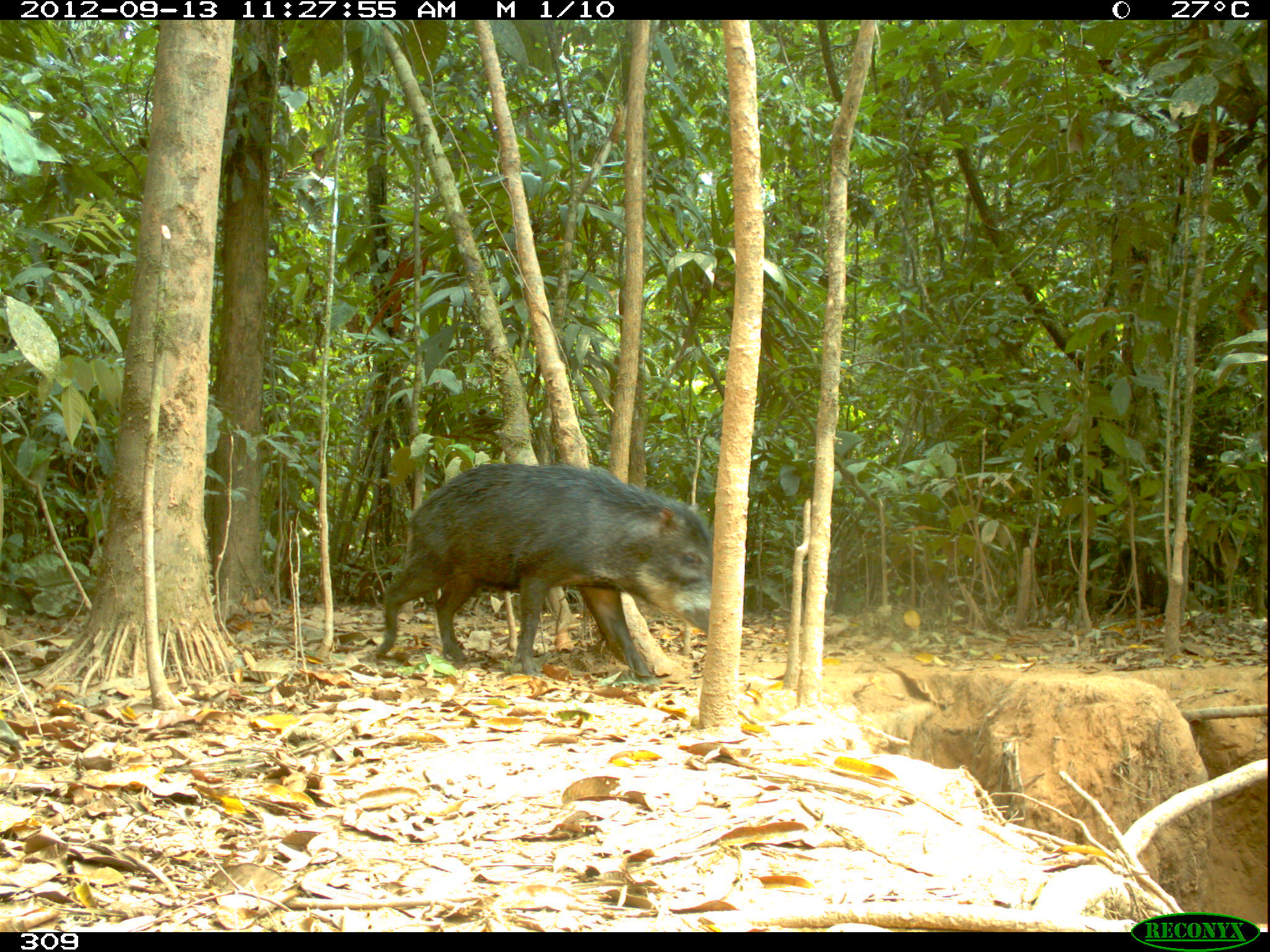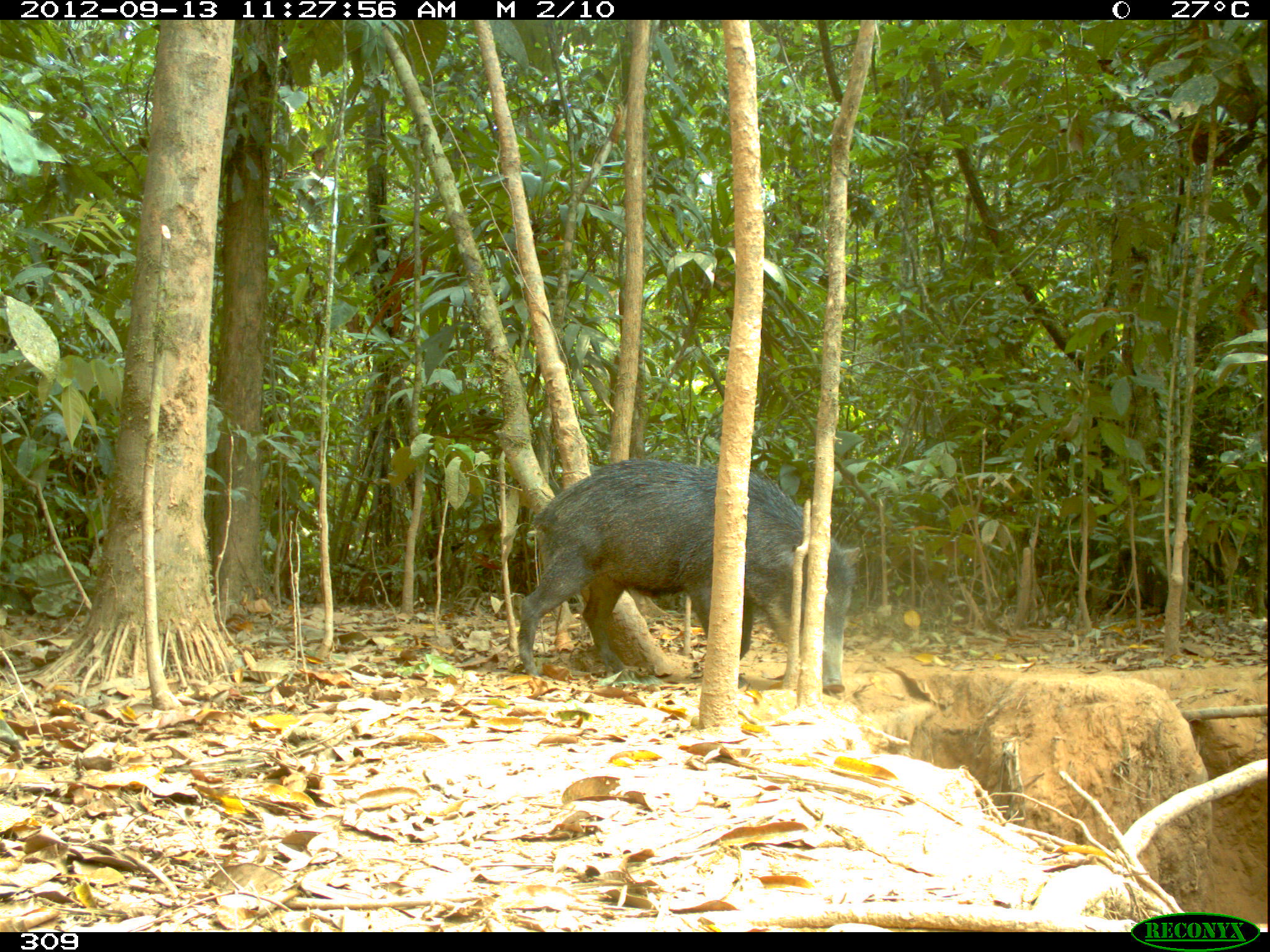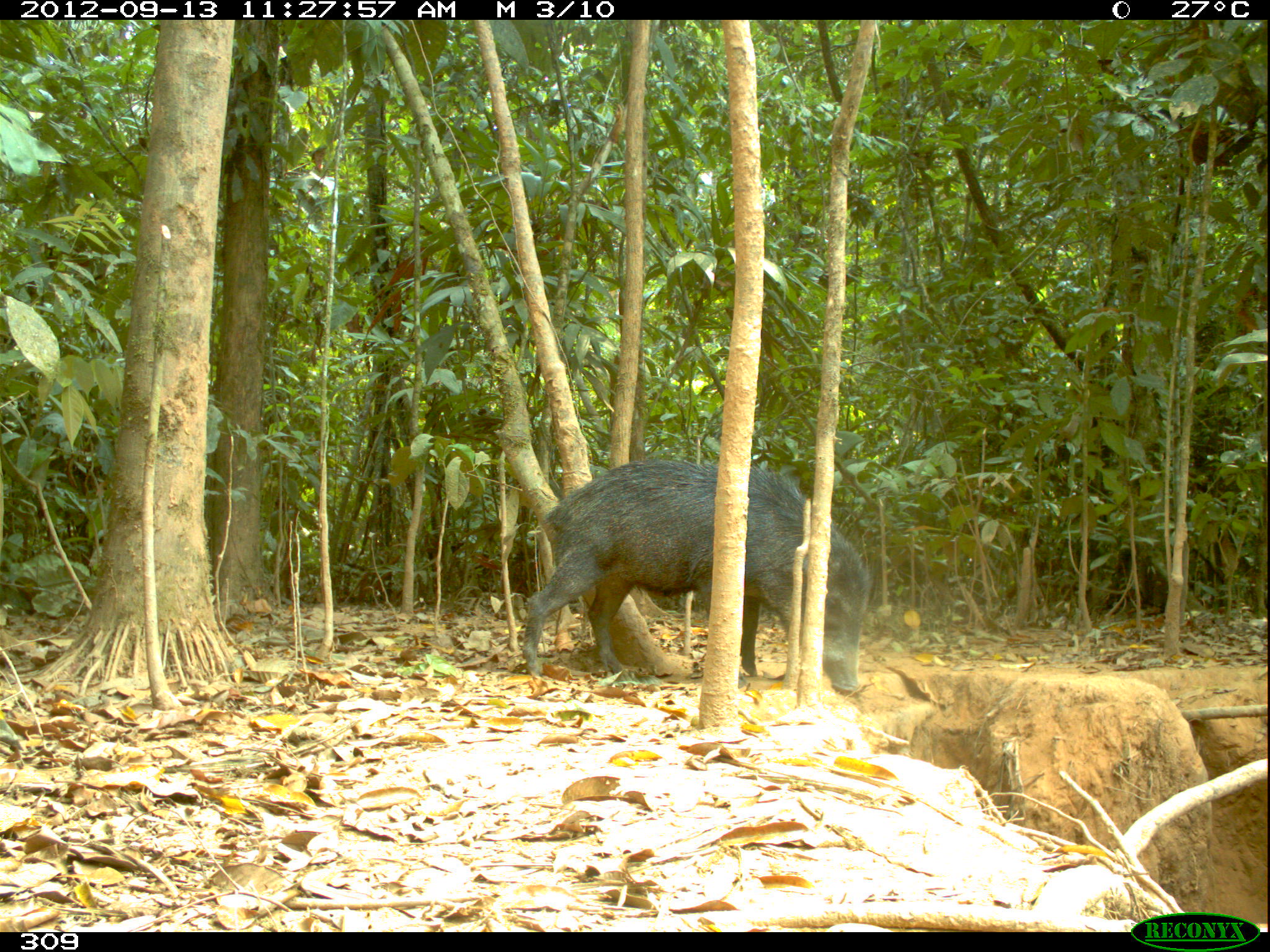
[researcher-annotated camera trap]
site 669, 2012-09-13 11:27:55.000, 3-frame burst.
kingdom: Animalia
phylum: Chordata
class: Mammalia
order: Artiodactyla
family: Tayassuidae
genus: Tayassu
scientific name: Tayassu pecari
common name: white-lipped peccary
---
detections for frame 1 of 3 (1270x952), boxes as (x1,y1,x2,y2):
tayassu pecari: (370,458,737,686)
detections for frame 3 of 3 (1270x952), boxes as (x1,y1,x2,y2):
tayassu pecari: (515,455,869,694)